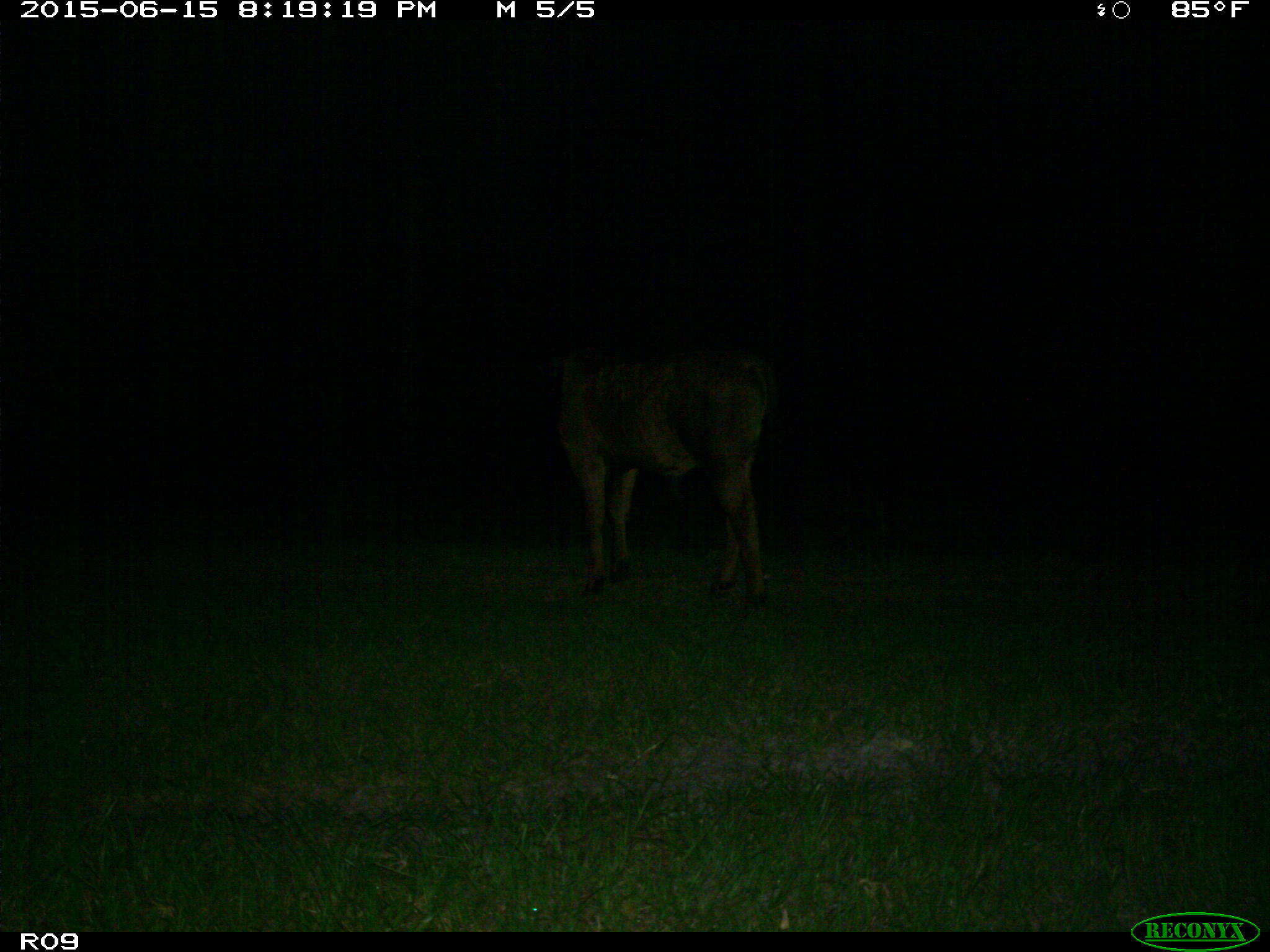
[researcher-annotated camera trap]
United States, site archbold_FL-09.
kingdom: Animalia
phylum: Chordata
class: Mammalia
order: Artiodactyla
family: Bovidae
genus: Bos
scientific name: Bos taurus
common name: domestic cow